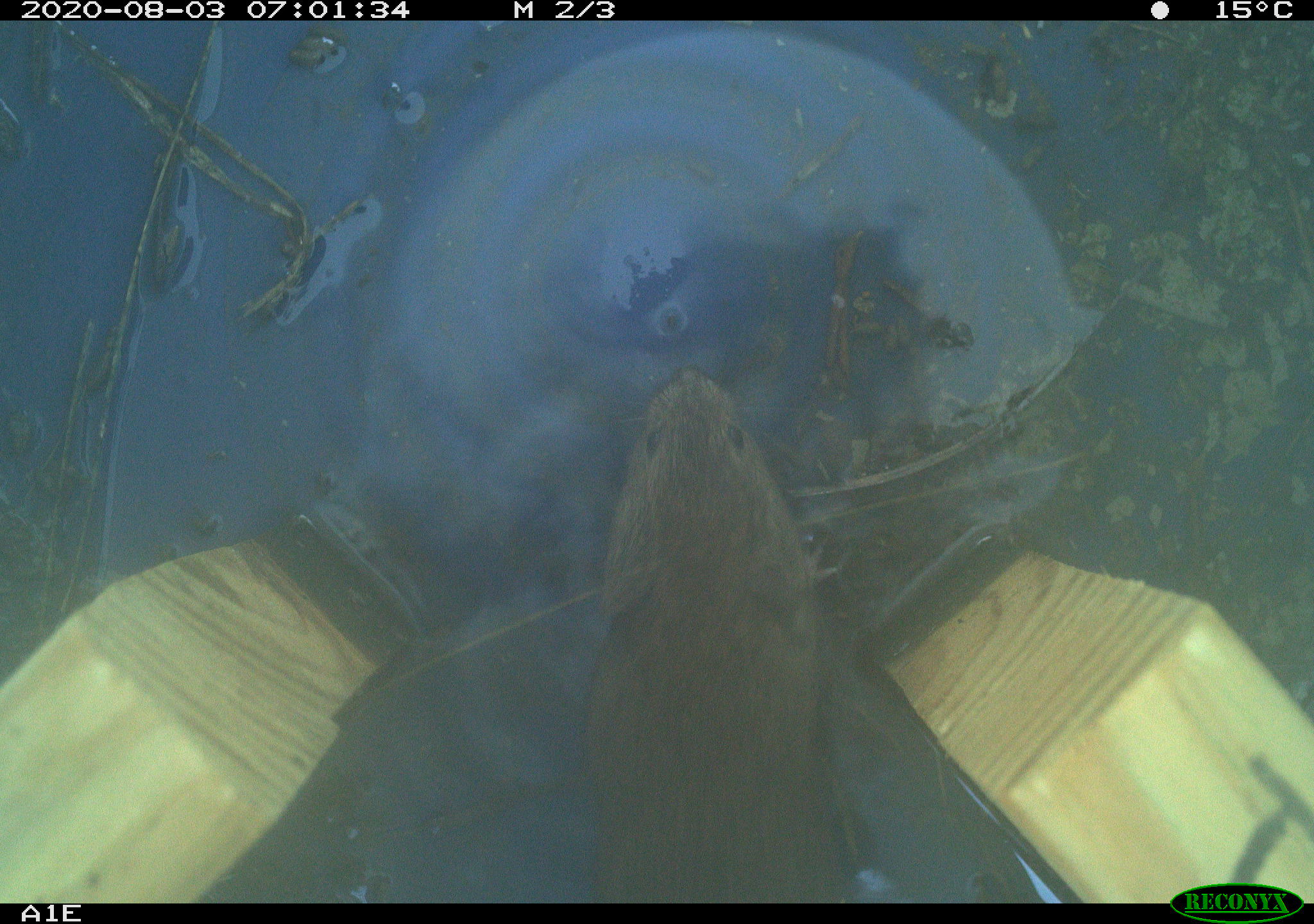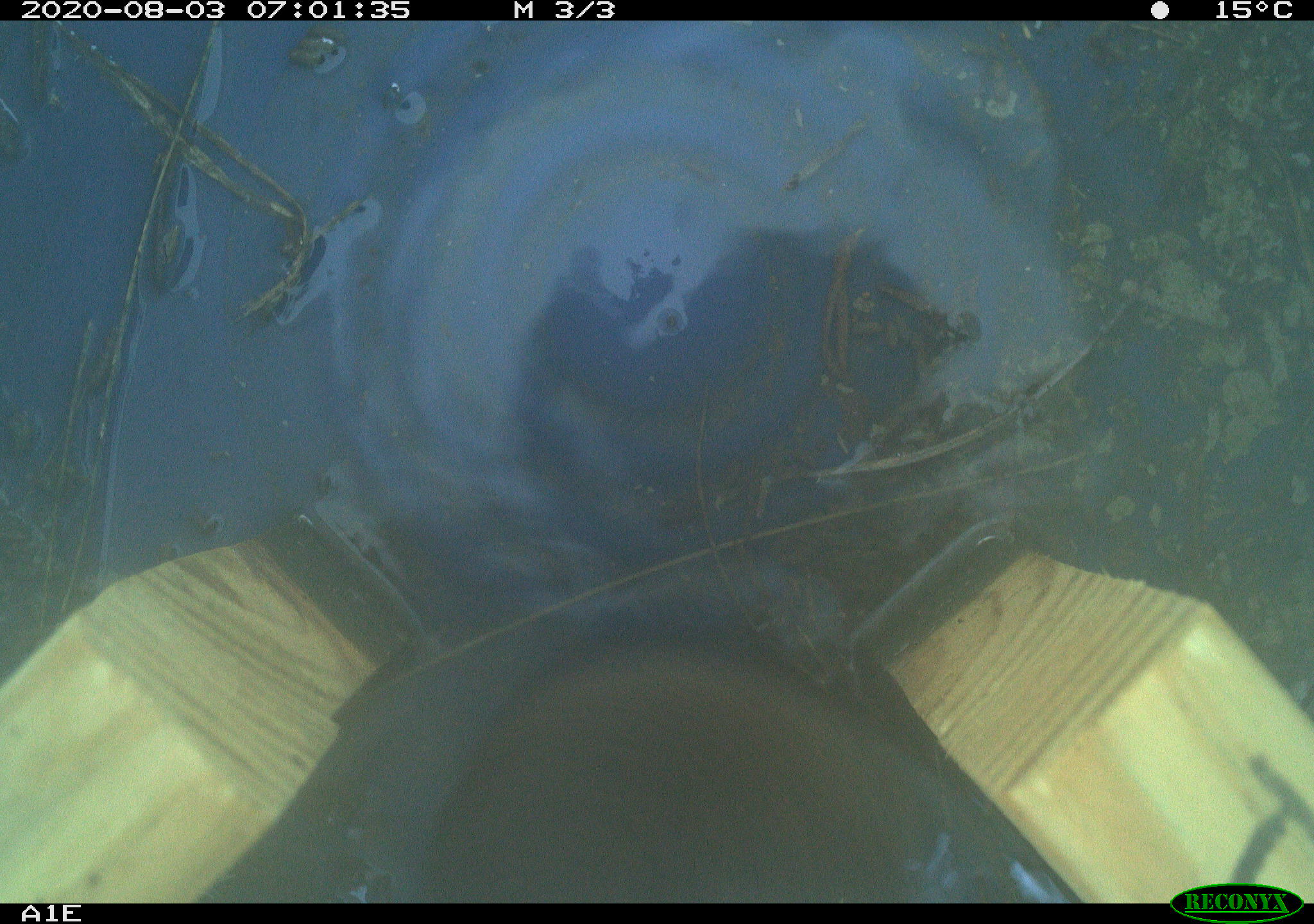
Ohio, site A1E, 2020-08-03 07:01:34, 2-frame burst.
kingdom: Animalia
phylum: Chordata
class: Mammalia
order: Rodentia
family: Cricetidae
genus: Microtus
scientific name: Microtus pennsylvanicus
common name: meadow vole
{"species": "meadow vole (Microtus pennsylvanicus)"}